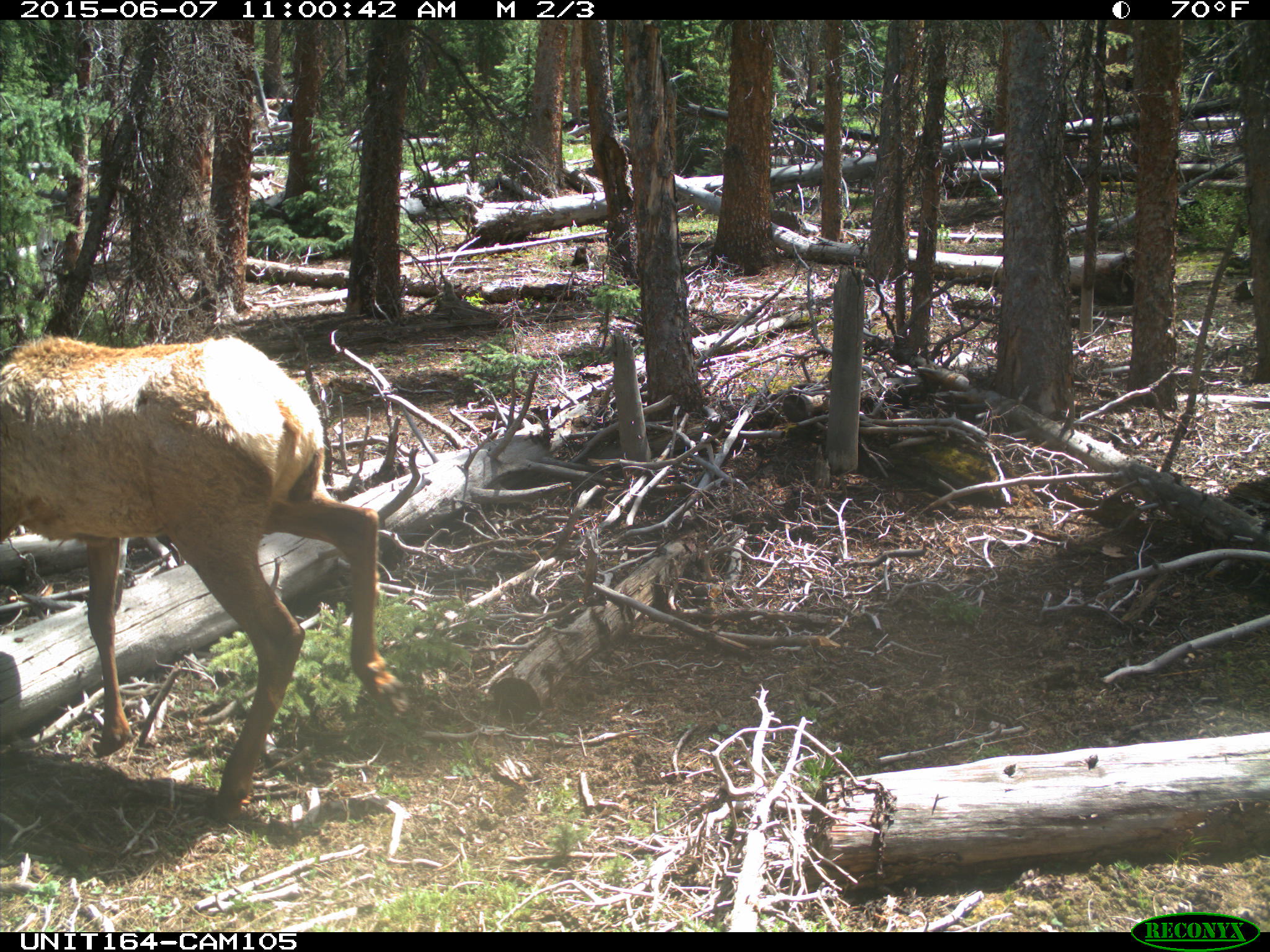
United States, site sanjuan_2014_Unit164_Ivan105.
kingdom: Animalia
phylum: Chordata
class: Mammalia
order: Artiodactyla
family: Cervidae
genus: Cervus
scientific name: Cervus elaphus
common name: red deer